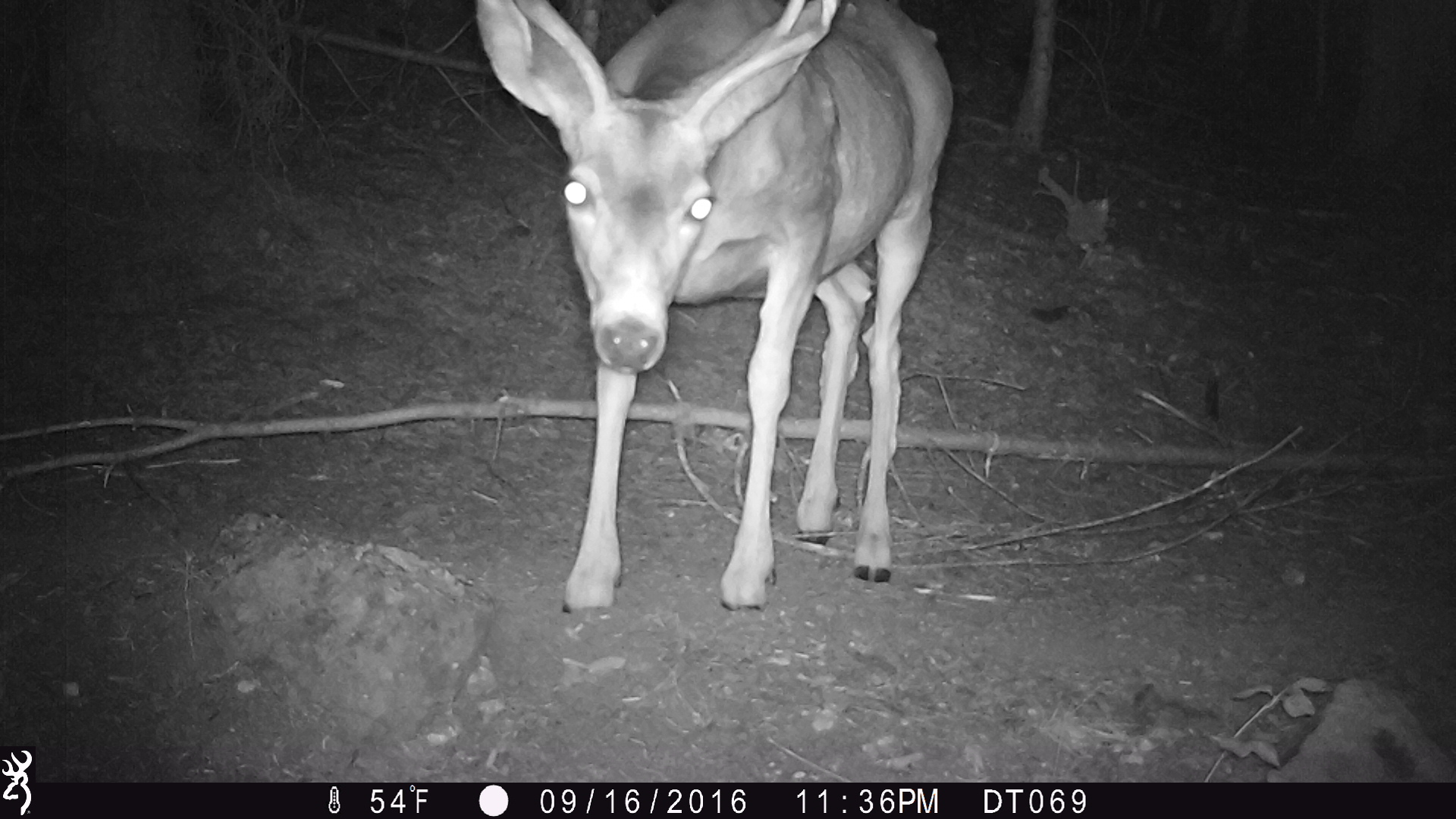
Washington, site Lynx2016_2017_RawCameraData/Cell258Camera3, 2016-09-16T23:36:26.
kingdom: Animalia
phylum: Chordata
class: Mammalia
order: Artiodactyla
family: Cervidae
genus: Odocoileus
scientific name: Odocoileus hemionus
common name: mule deer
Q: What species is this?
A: Odocoileus hemionus (mule deer).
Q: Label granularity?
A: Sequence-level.